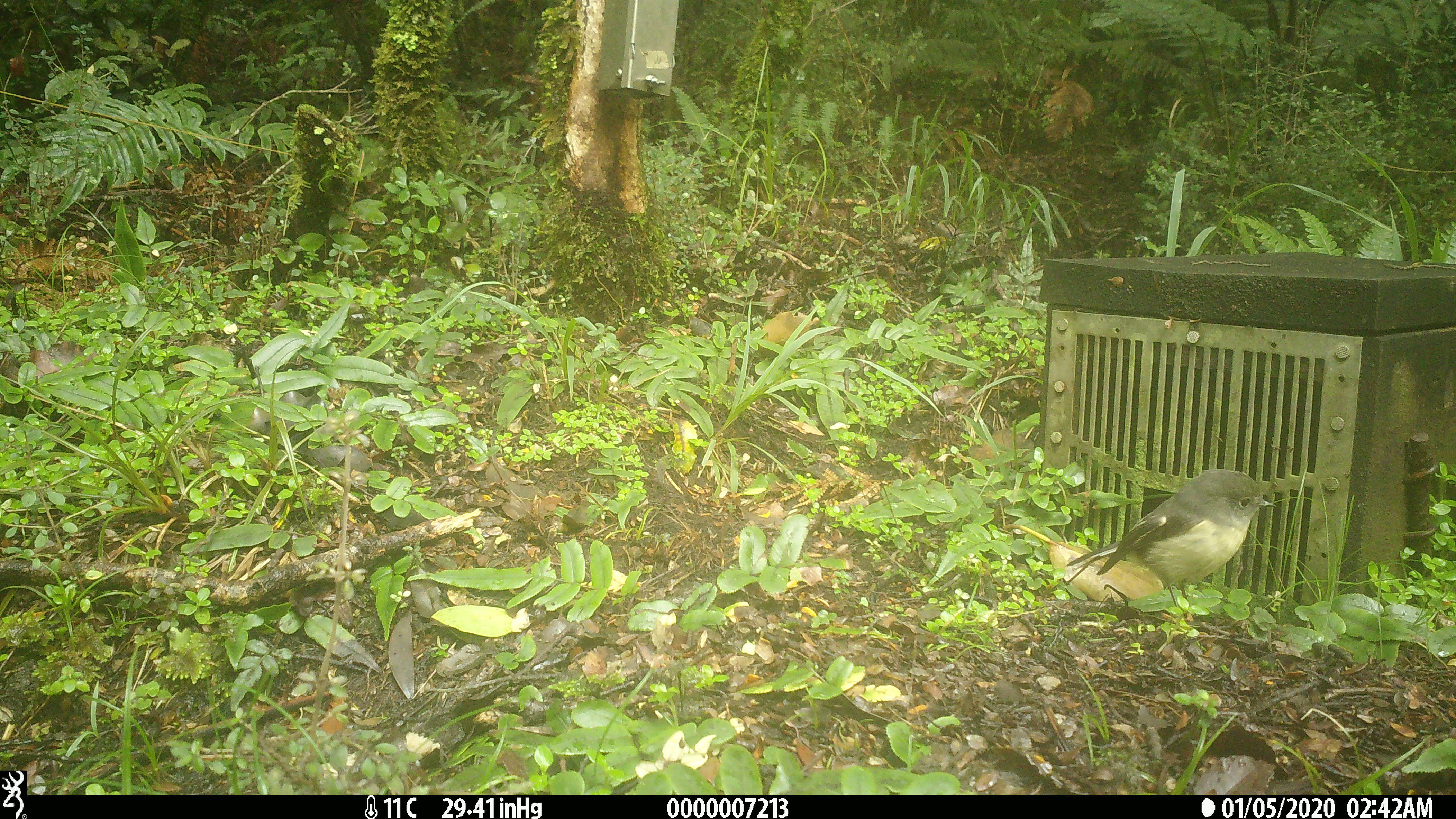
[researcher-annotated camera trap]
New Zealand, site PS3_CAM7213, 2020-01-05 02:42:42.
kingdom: Animalia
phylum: Chordata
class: Aves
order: Passeriformes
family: Petroicidae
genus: Petroica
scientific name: Petroica macrocephala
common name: tomtit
Tomtit (Petroica macrocephala).